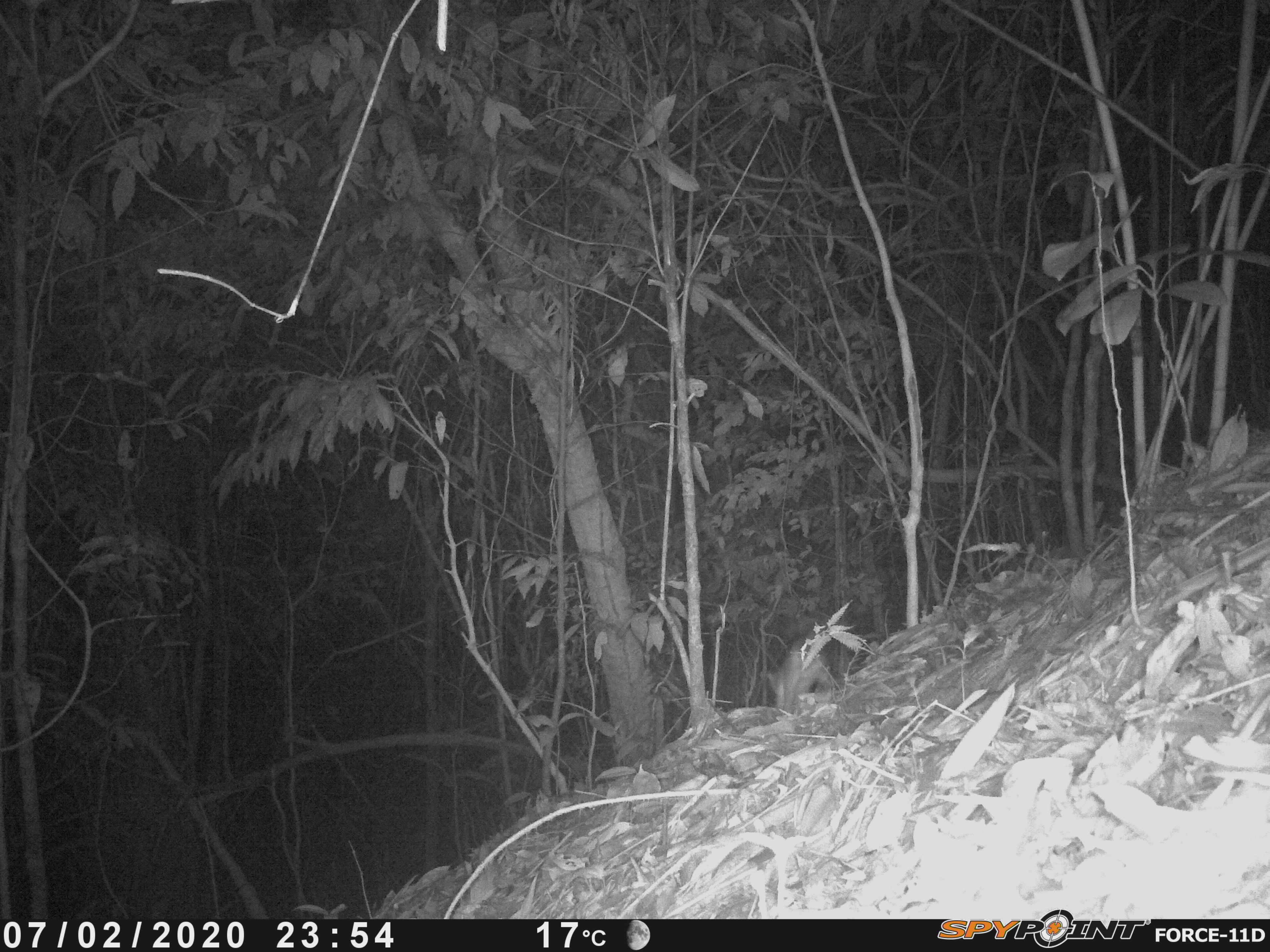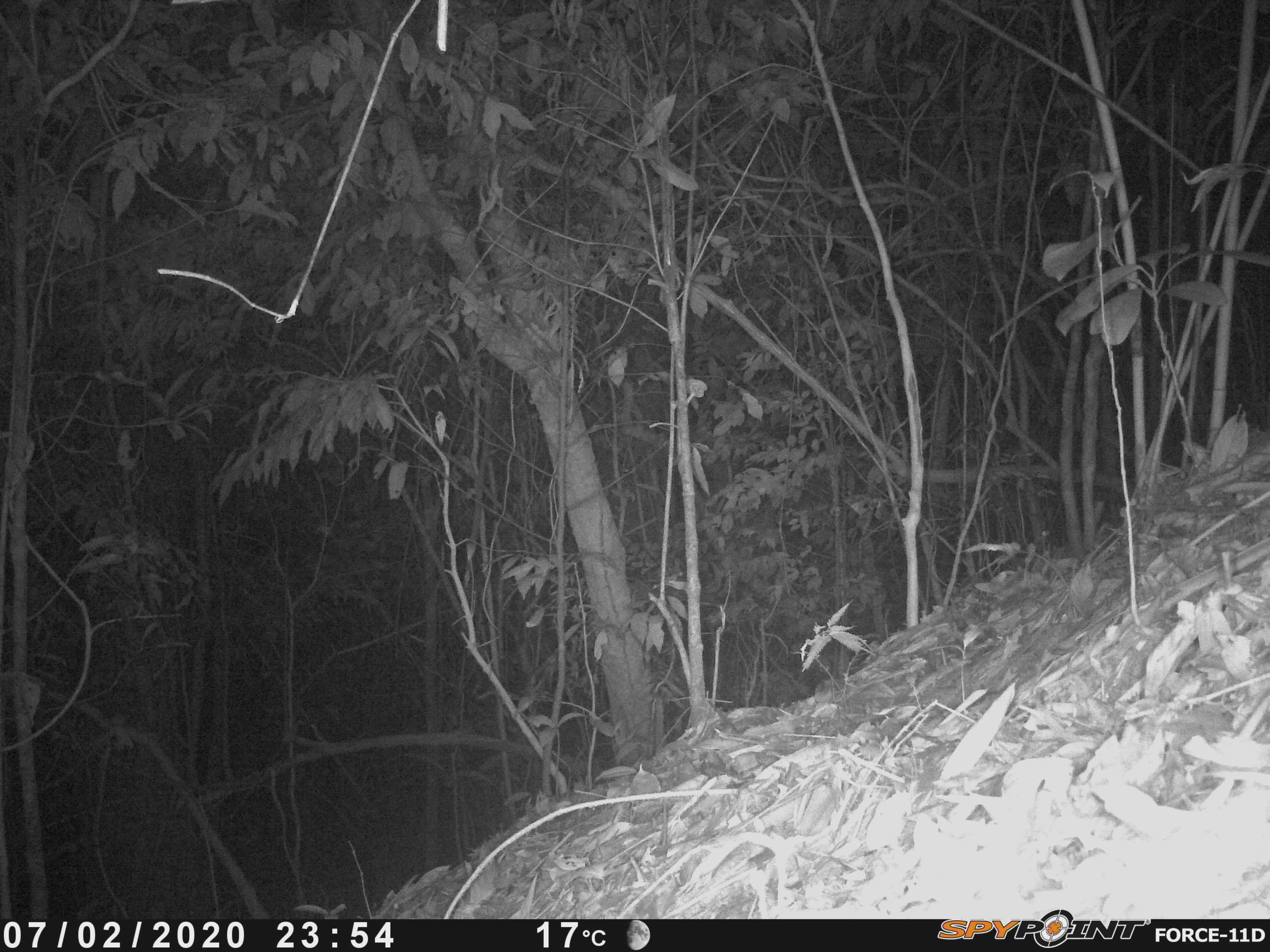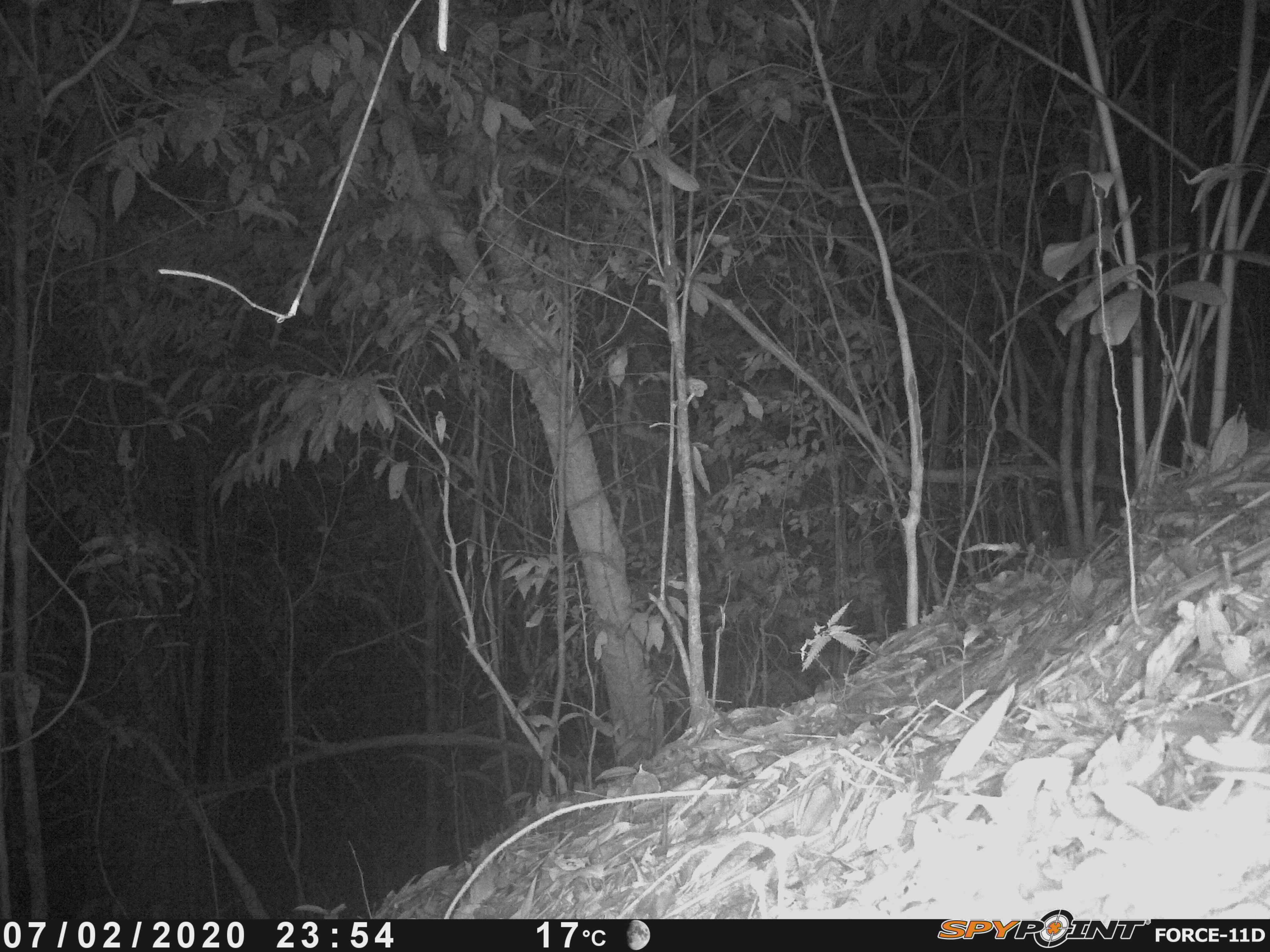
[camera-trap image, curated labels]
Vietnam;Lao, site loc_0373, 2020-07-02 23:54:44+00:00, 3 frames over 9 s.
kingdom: Animalia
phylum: Chordata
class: Mammalia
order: Carnivora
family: Mustelidae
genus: Melogale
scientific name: Melogale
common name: ferret badger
Ferret badger (Melogale). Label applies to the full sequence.